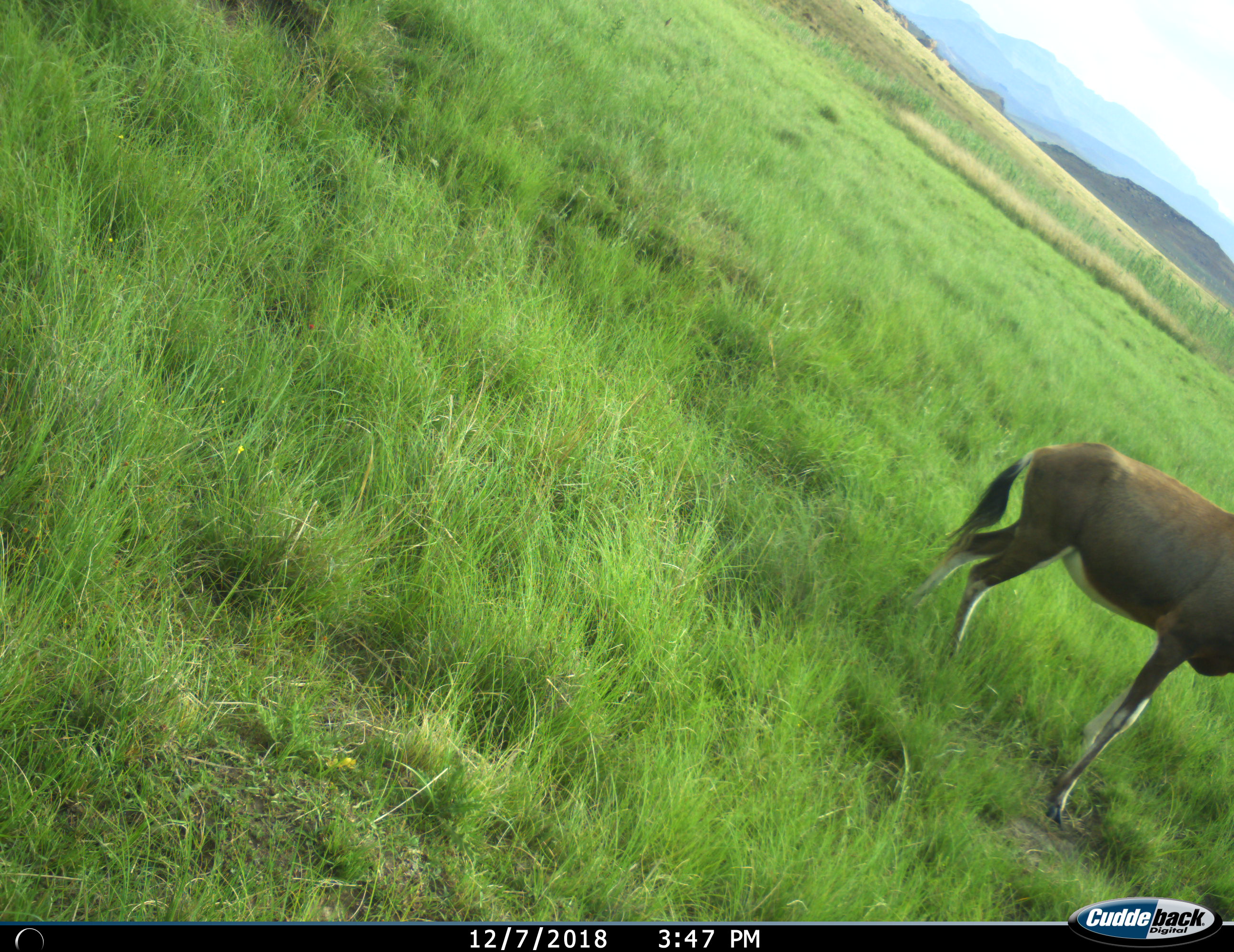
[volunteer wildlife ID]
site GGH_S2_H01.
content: unidentified animal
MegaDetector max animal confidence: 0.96